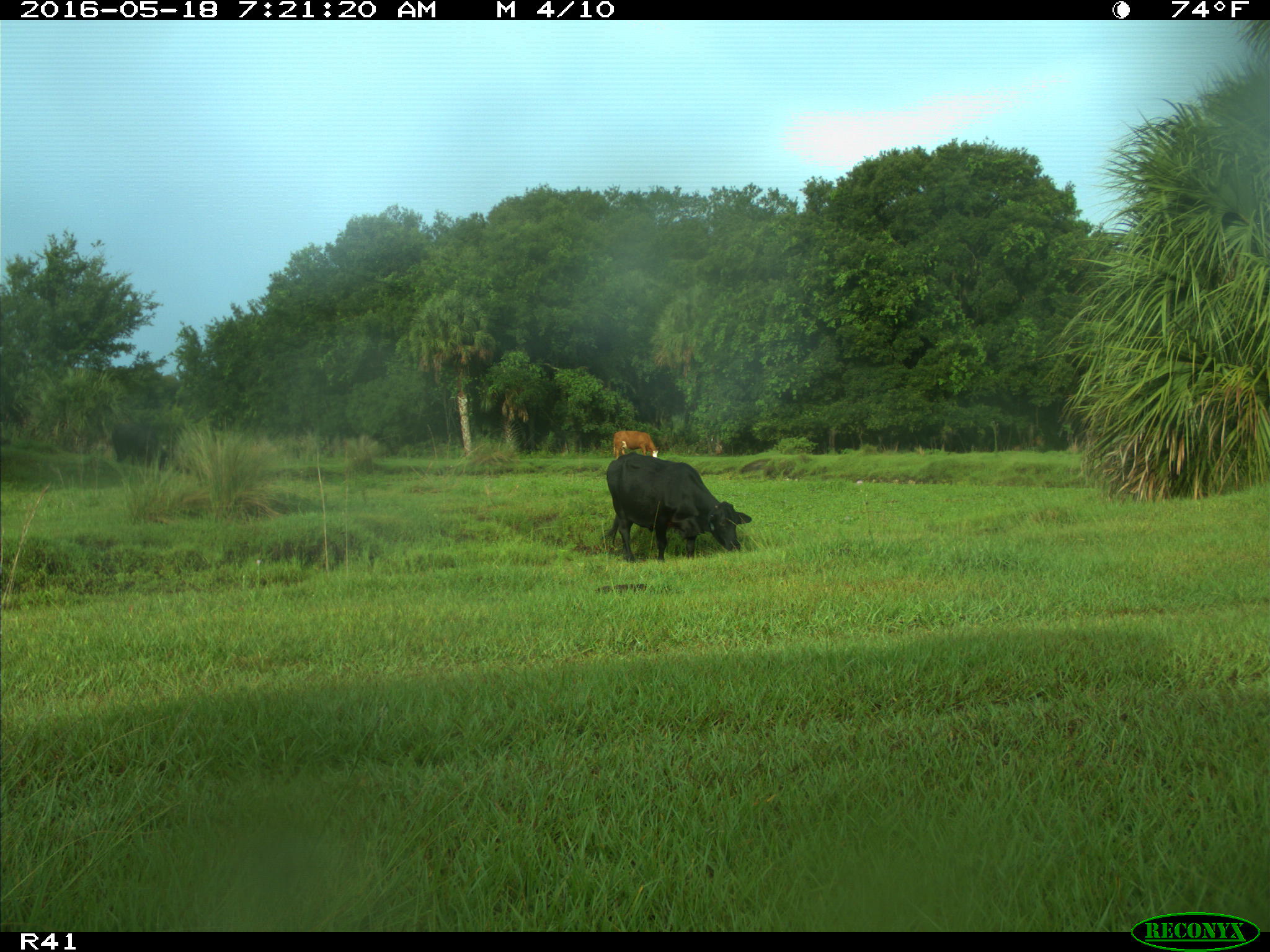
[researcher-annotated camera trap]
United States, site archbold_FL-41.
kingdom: Animalia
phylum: Chordata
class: Mammalia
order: Artiodactyla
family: Bovidae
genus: Bos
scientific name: Bos taurus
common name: domestic cow